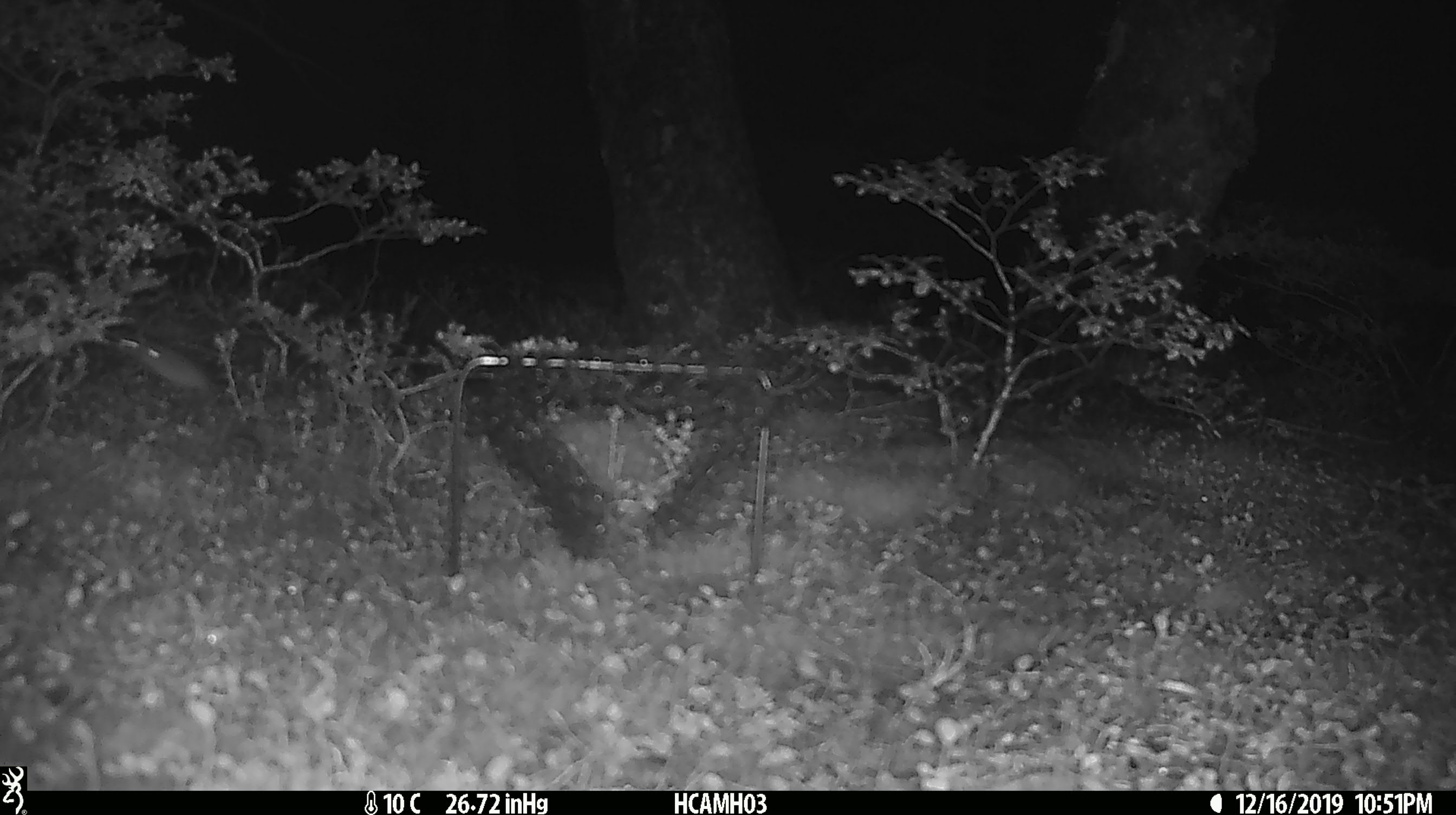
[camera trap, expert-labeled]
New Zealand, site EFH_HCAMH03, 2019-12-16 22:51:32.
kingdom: Animalia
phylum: Chordata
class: Mammalia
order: Rodentia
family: Muridae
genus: Mus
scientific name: Mus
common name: mouse